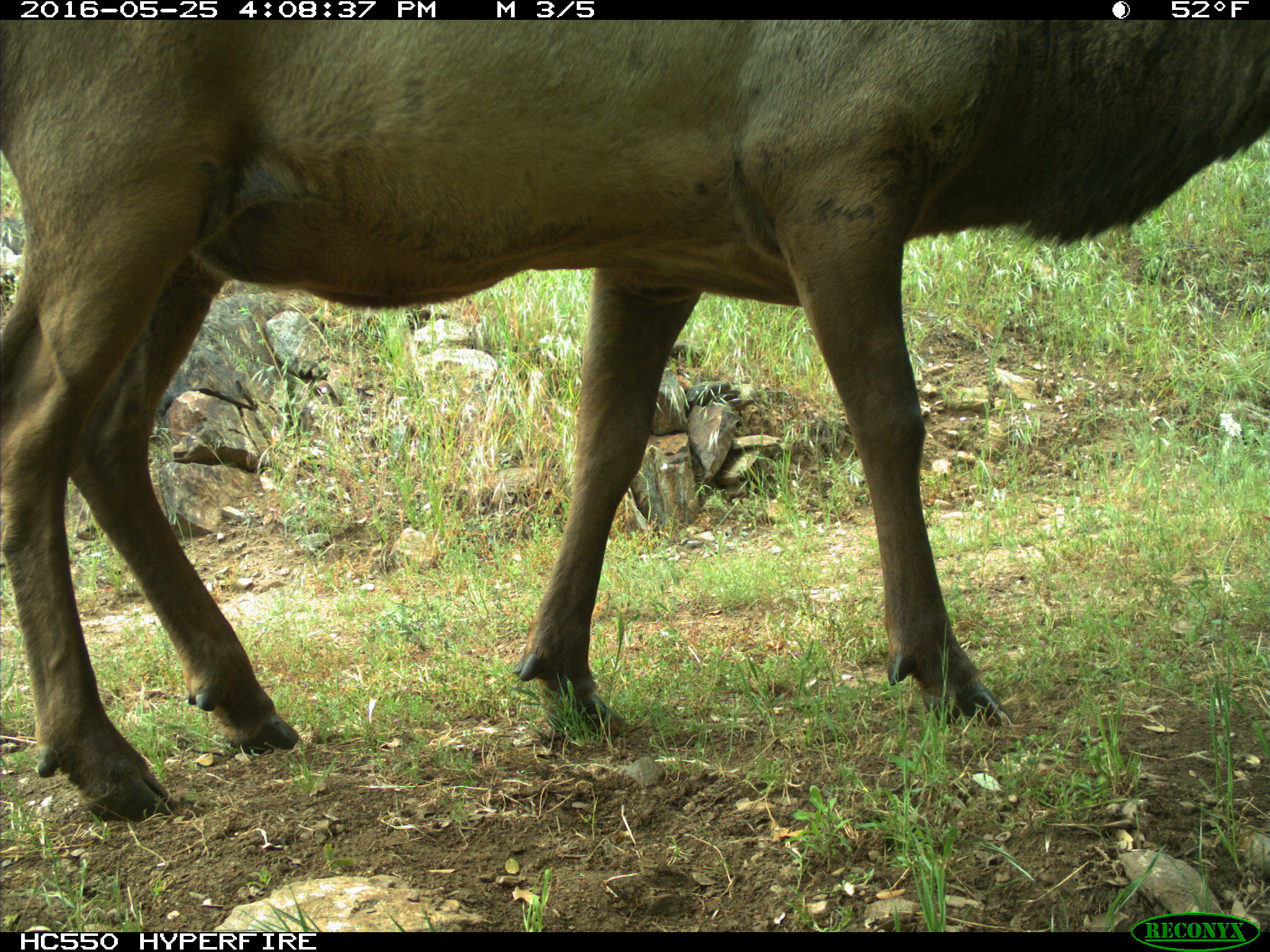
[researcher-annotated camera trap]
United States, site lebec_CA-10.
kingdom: Animalia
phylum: Chordata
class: Mammalia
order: Artiodactyla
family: Cervidae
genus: Cervus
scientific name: Cervus canadensis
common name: elk